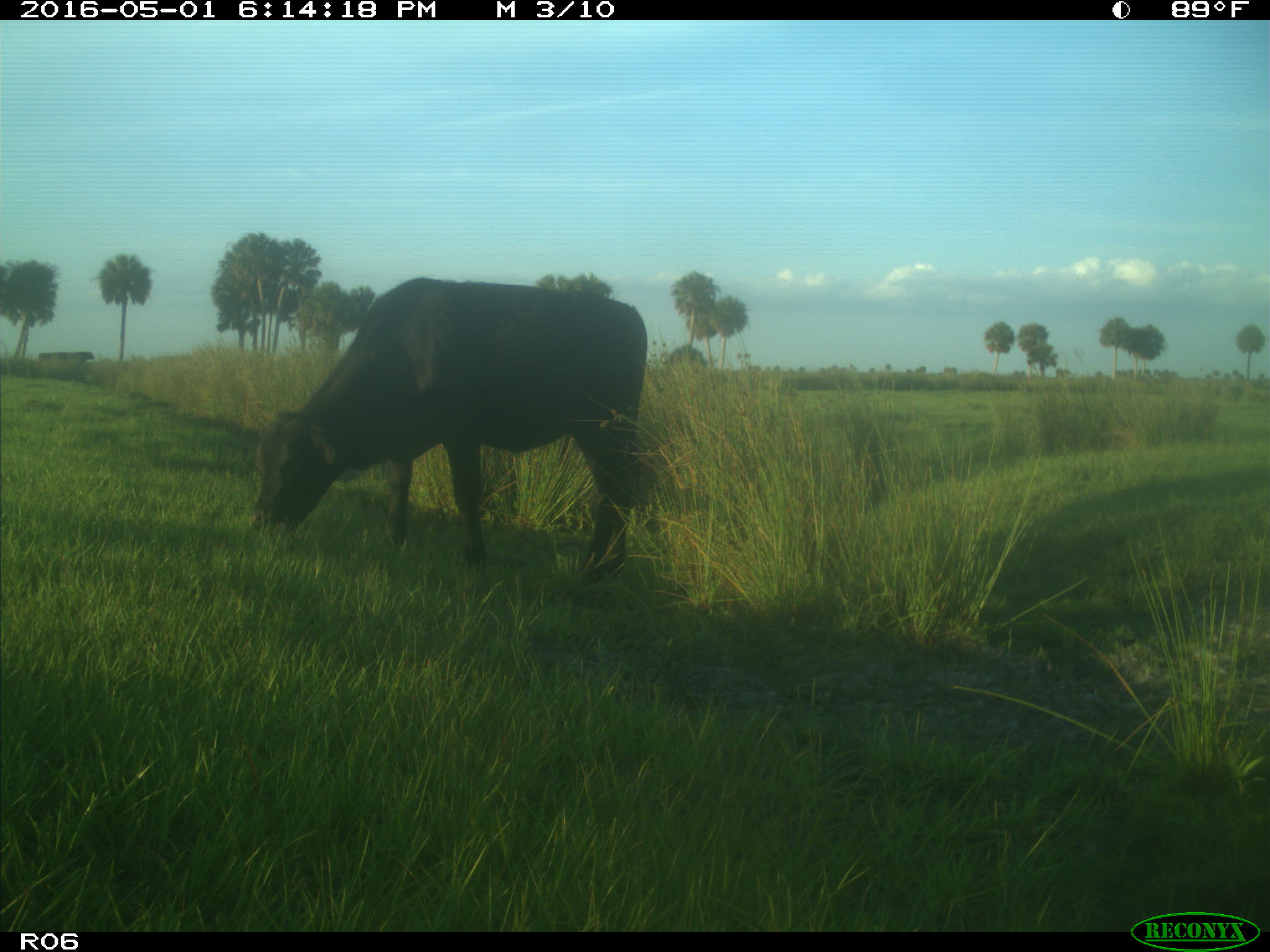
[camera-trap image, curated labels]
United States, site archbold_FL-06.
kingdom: Animalia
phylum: Chordata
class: Mammalia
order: Artiodactyla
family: Bovidae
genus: Bos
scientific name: Bos taurus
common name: domestic cow